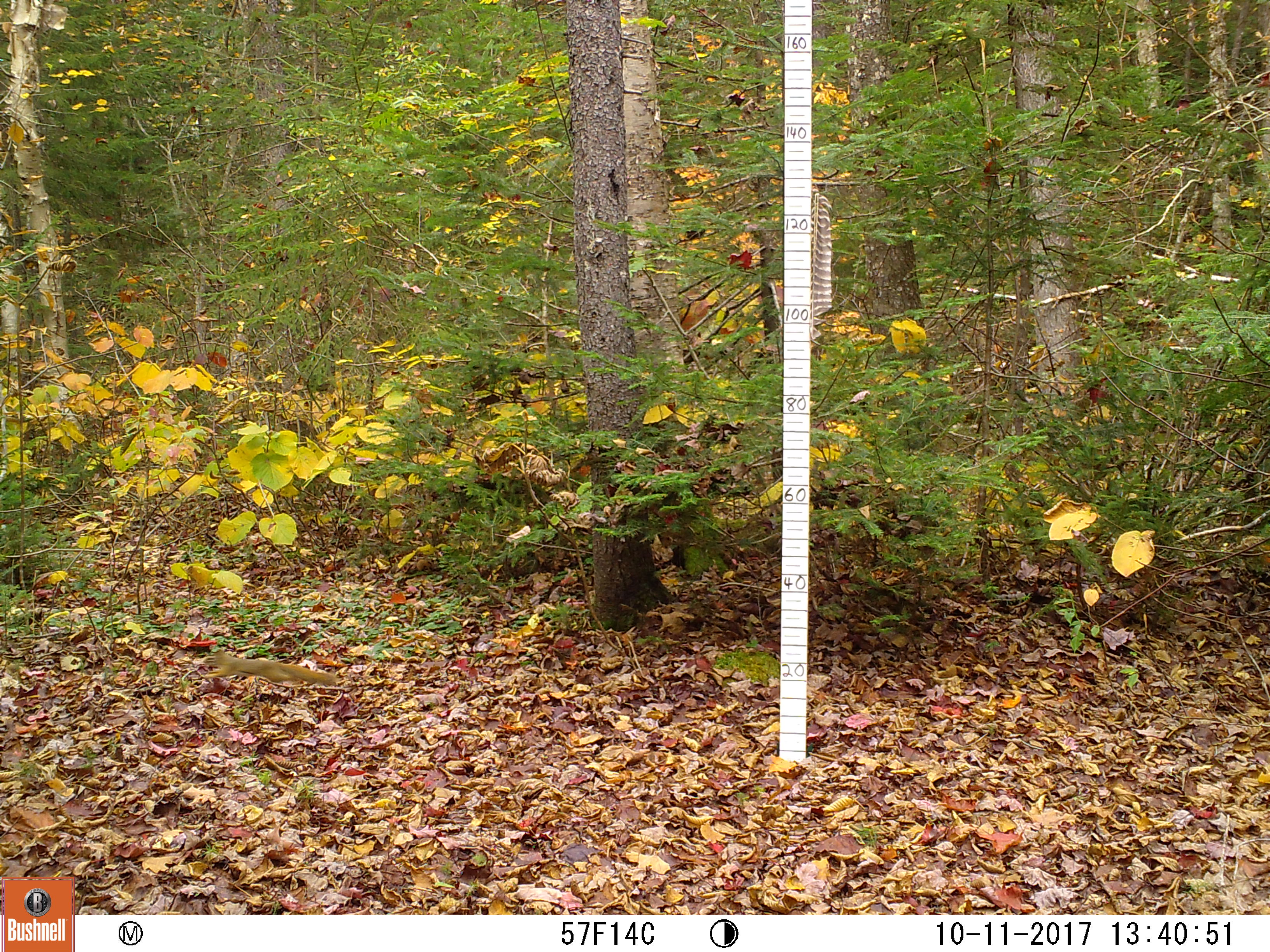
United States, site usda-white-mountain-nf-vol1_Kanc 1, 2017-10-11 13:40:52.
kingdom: Animalia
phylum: Chordata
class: Mammalia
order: Rodentia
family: Sciuridae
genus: Tamiasciurus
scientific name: Tamiasciurus hudsonicus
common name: red squirrel